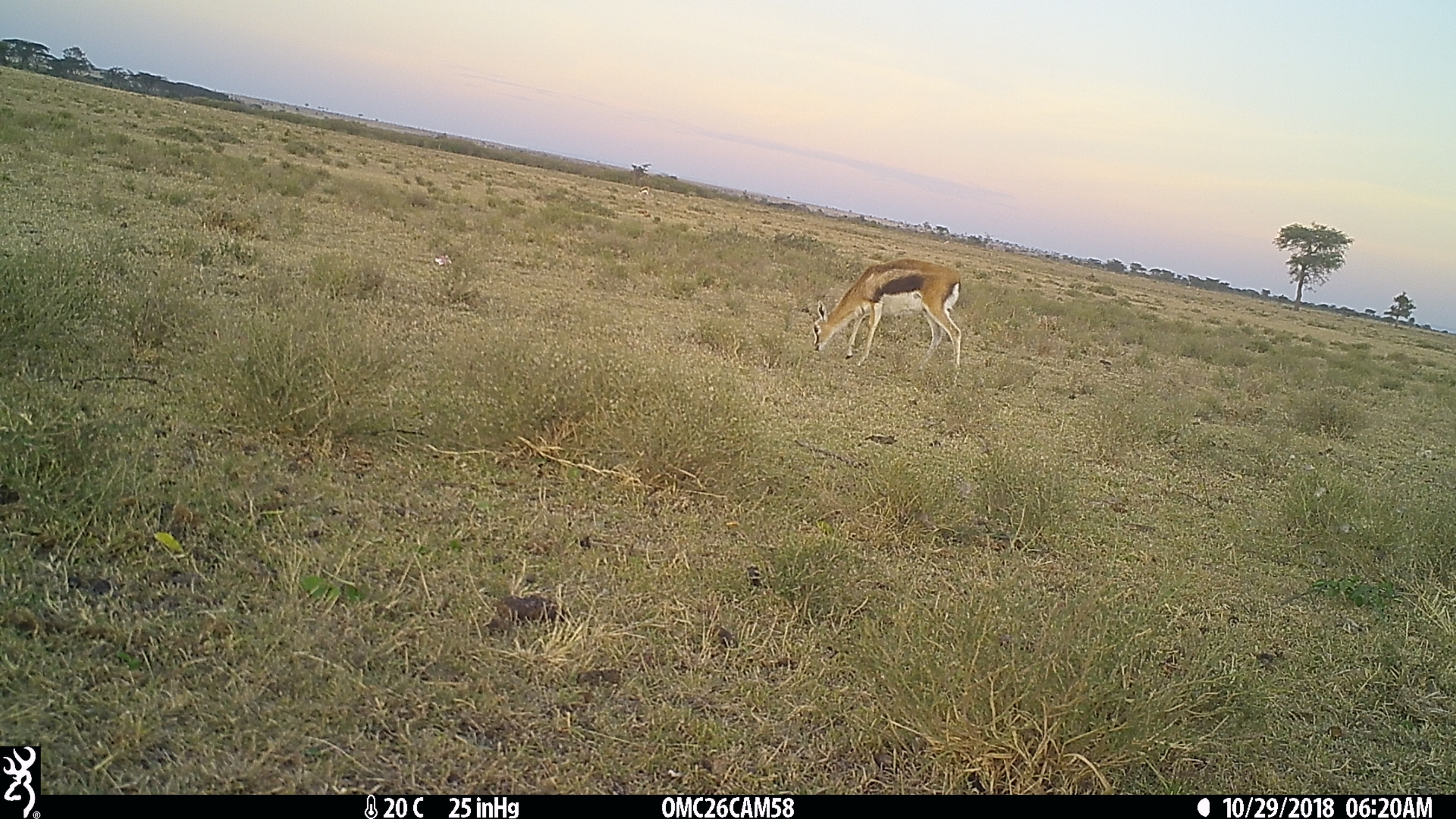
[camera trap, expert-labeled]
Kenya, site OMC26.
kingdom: Animalia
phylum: Chordata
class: Mammalia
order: Artiodactyla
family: Bovidae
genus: Eudorcas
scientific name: Eudorcas thomsonii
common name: thomon's gazelle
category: gazelle thomsons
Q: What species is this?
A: Gazelle thomsons (thomon's gazelle) (Eudorcas thomsonii).